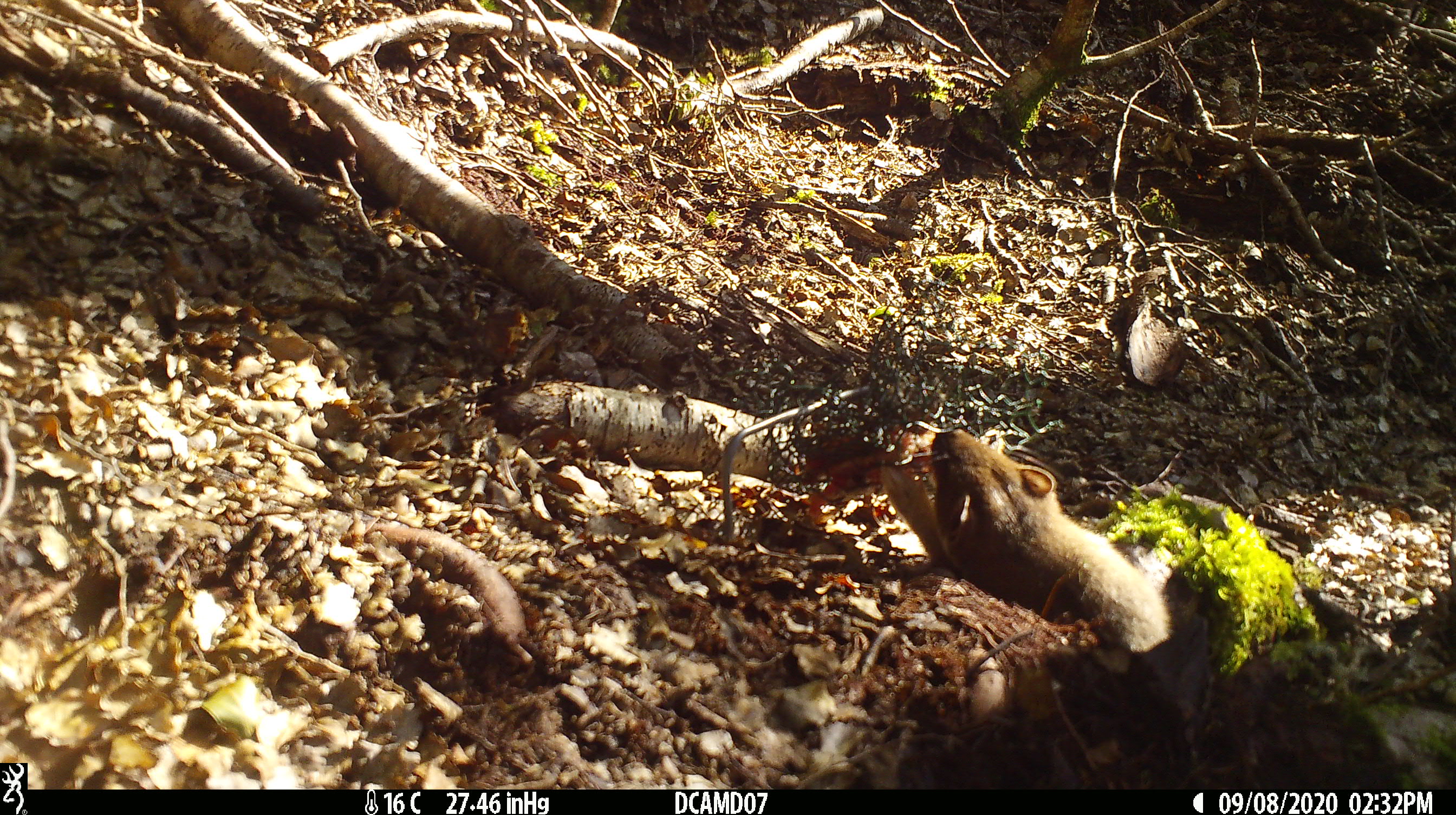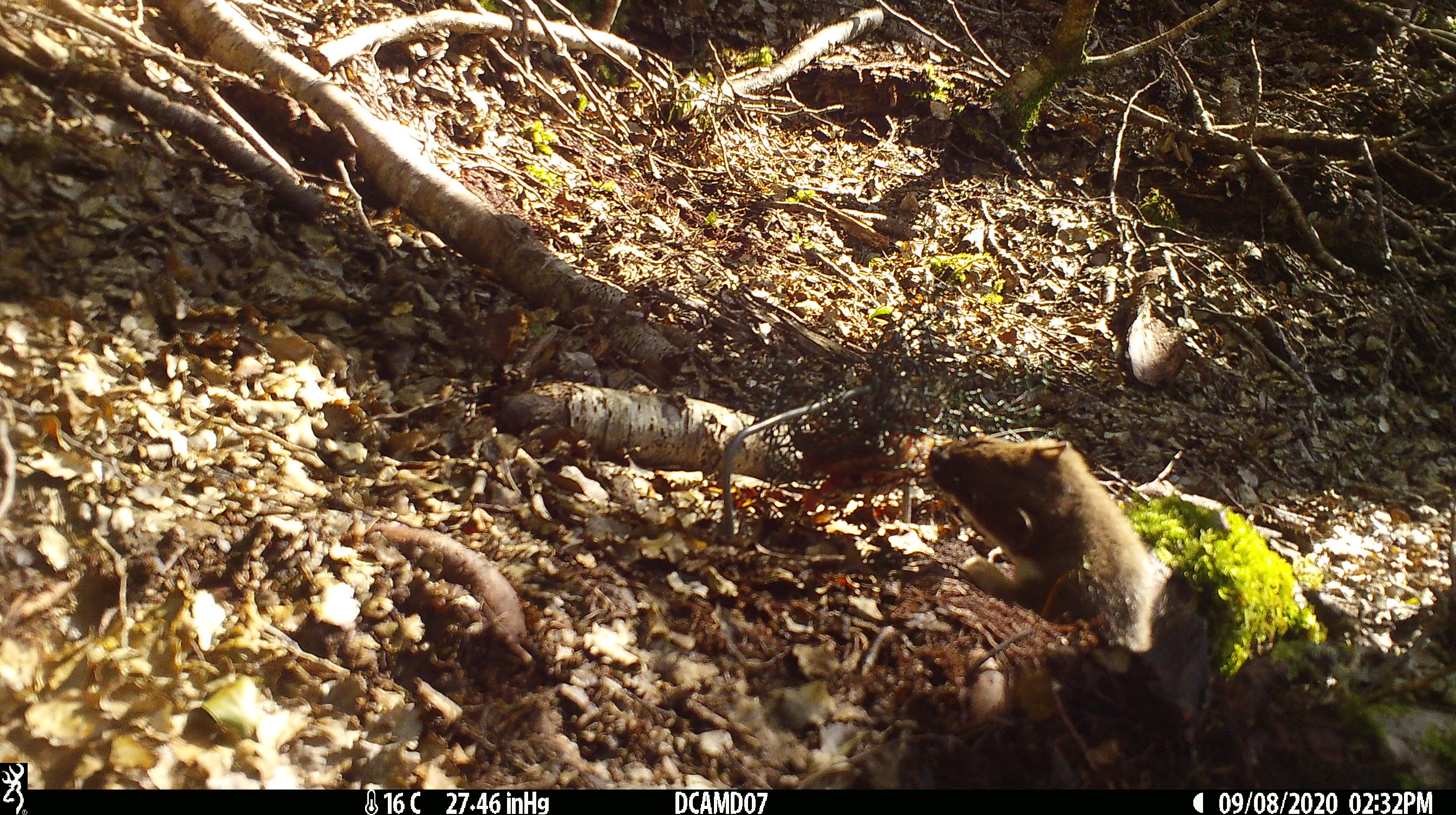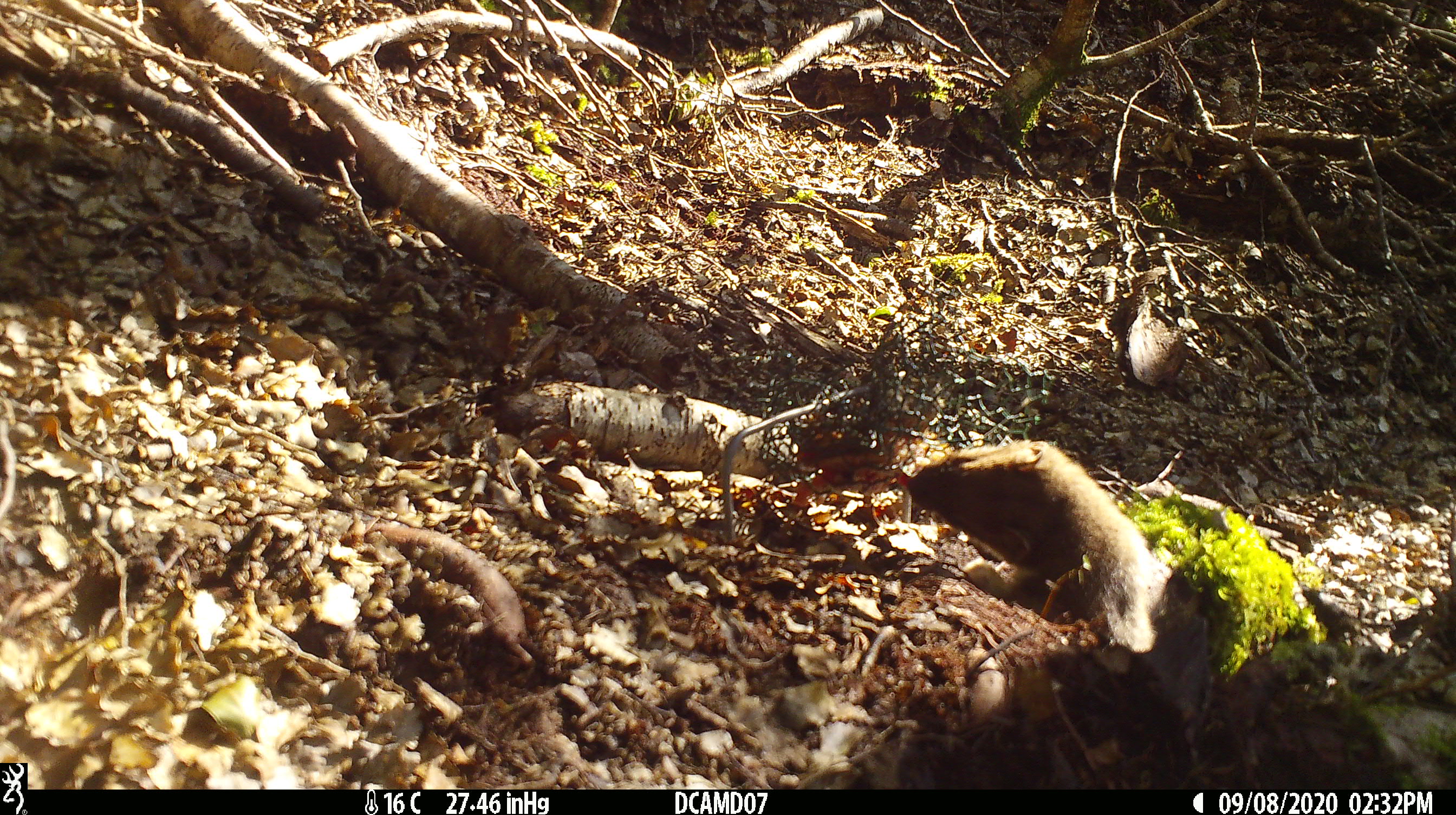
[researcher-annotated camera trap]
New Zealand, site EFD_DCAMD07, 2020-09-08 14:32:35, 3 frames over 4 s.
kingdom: Animalia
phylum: Chordata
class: Mammalia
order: Carnivora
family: Mustelidae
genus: Mustela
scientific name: Mustela erminea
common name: stoat